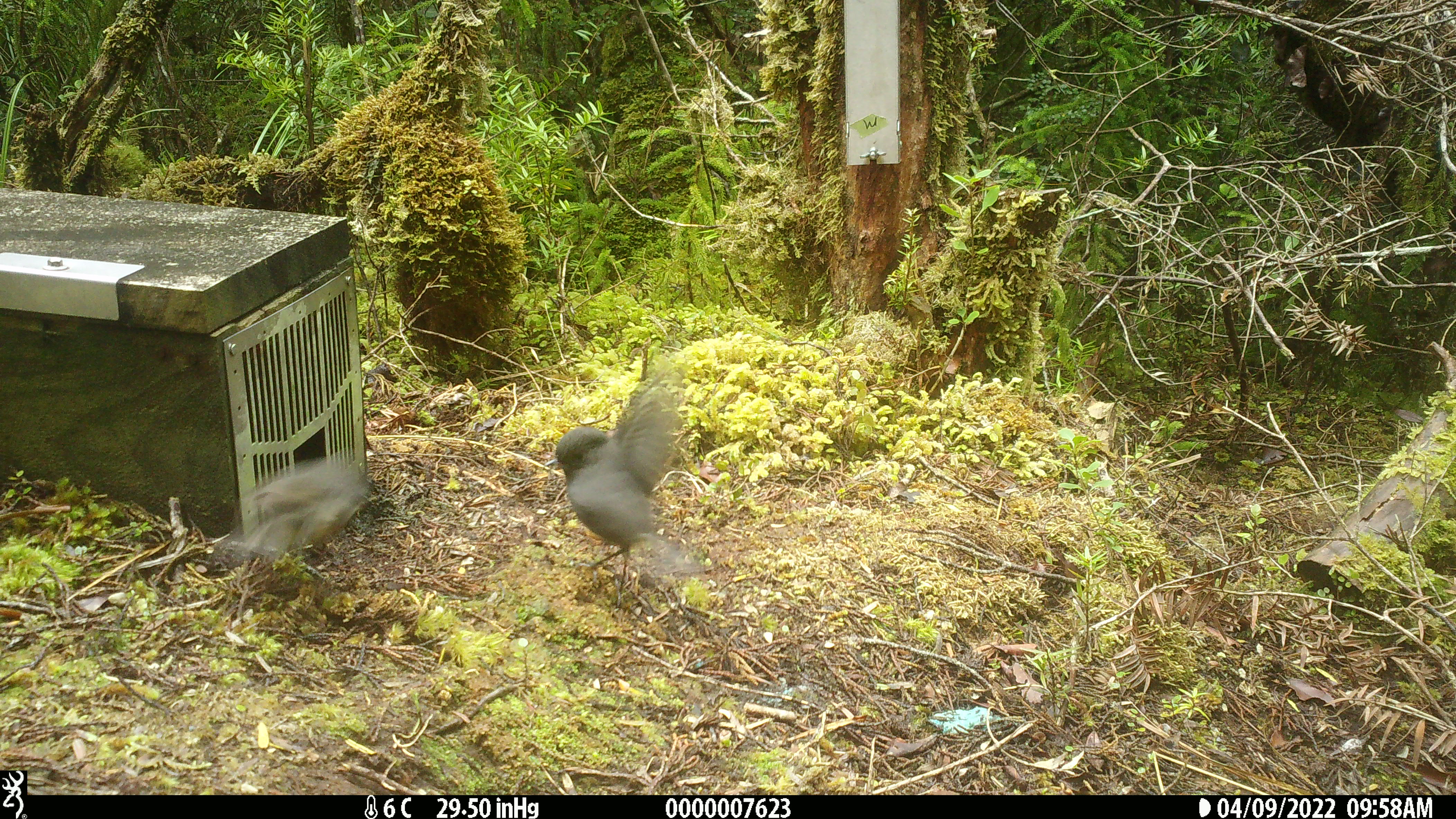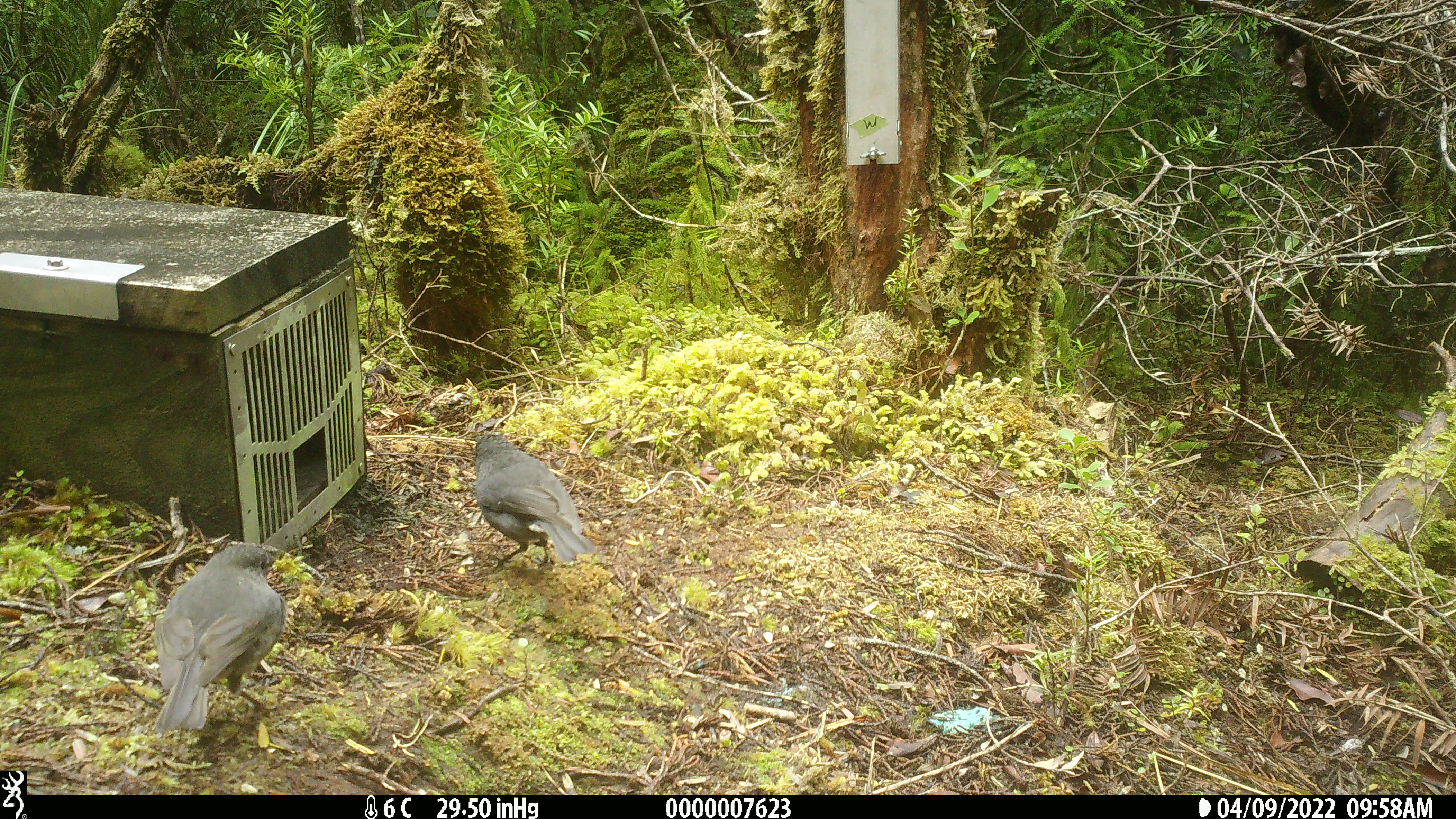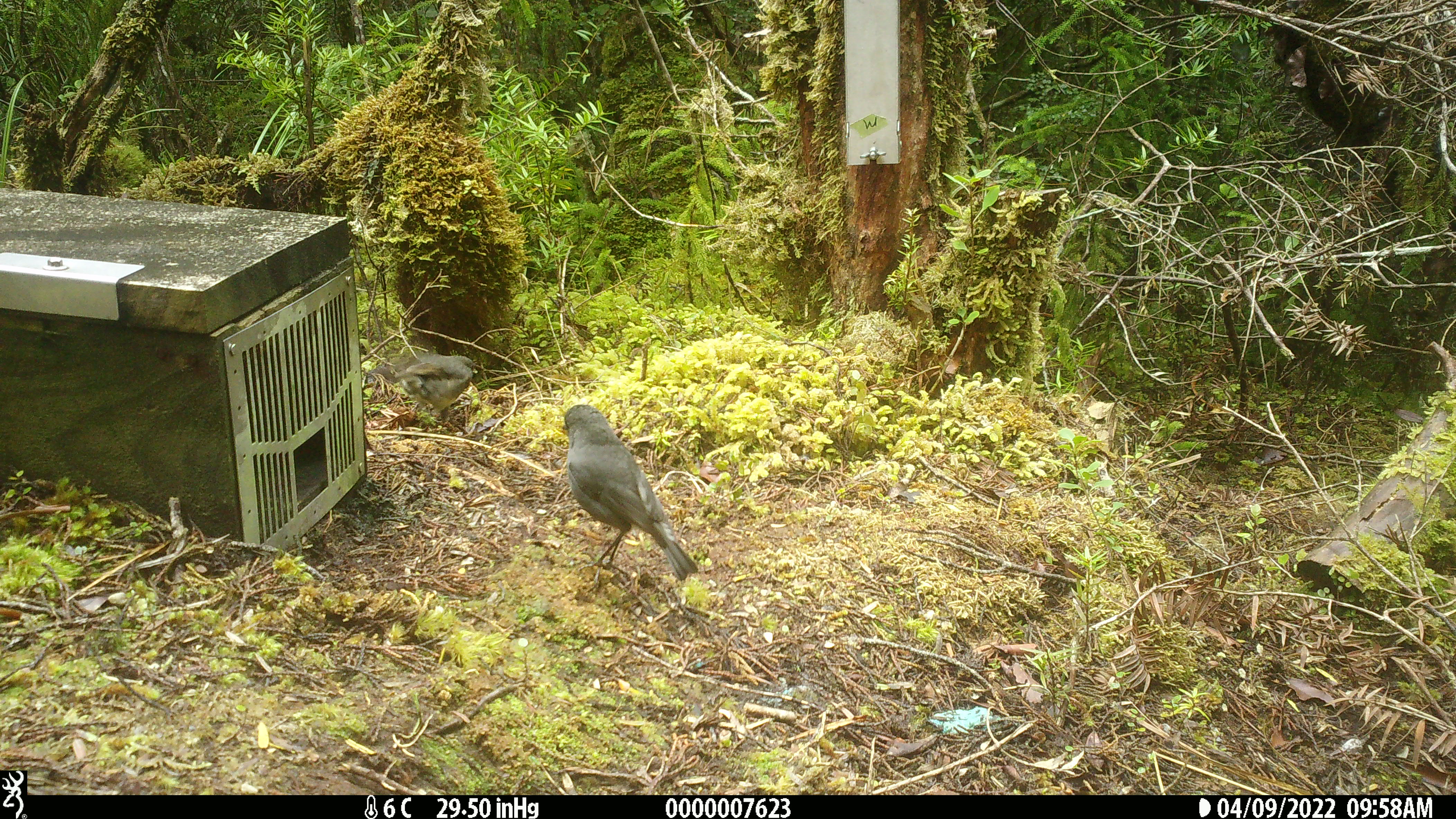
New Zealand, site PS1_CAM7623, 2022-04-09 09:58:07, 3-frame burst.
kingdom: Animalia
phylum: Chordata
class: Aves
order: Passeriformes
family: Petroicidae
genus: Petroica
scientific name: Petroica australis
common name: new zealand robin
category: robin